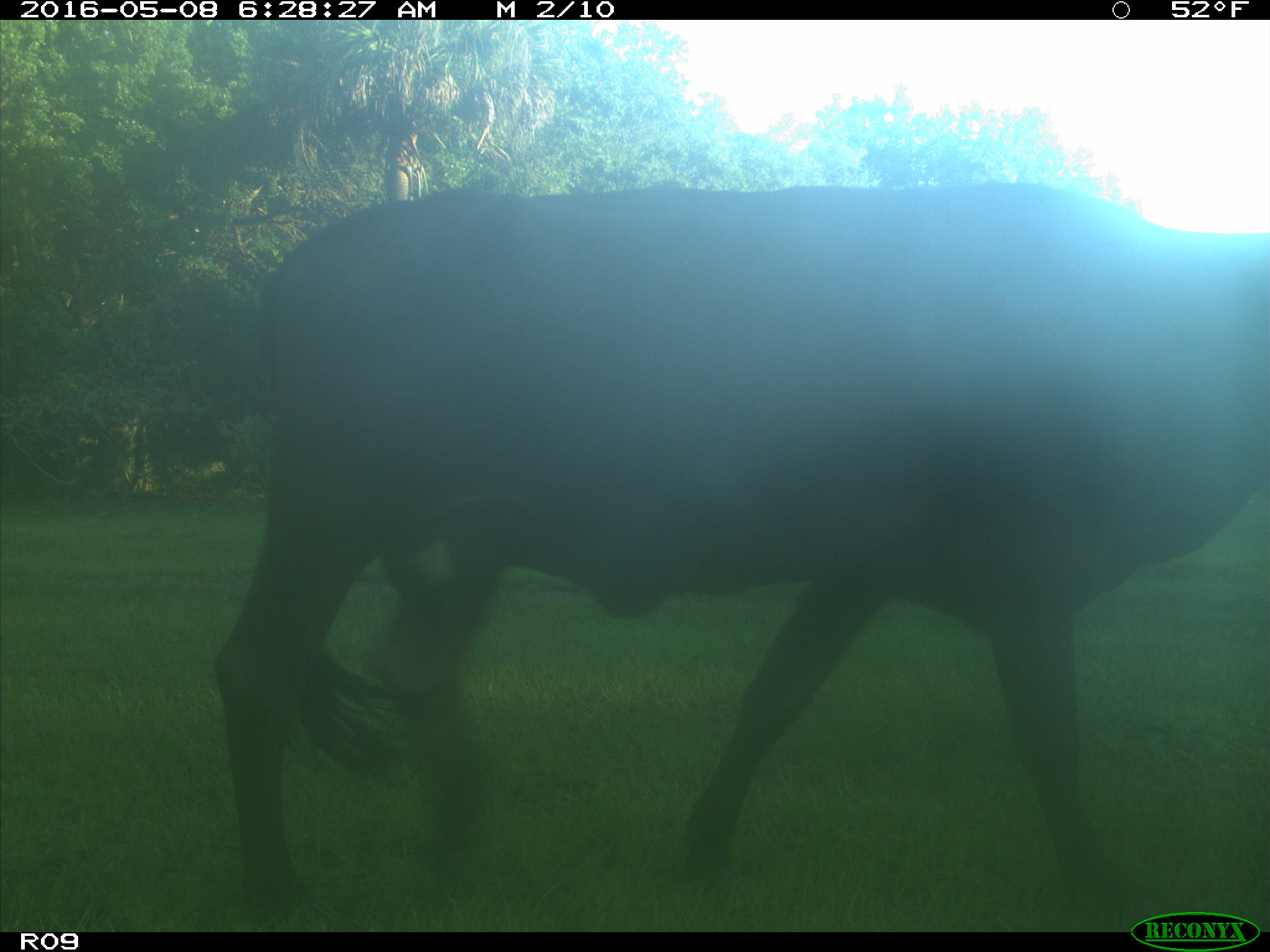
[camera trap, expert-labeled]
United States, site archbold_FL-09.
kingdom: Animalia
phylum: Chordata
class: Mammalia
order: Artiodactyla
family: Bovidae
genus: Bos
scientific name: Bos taurus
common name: domestic cow